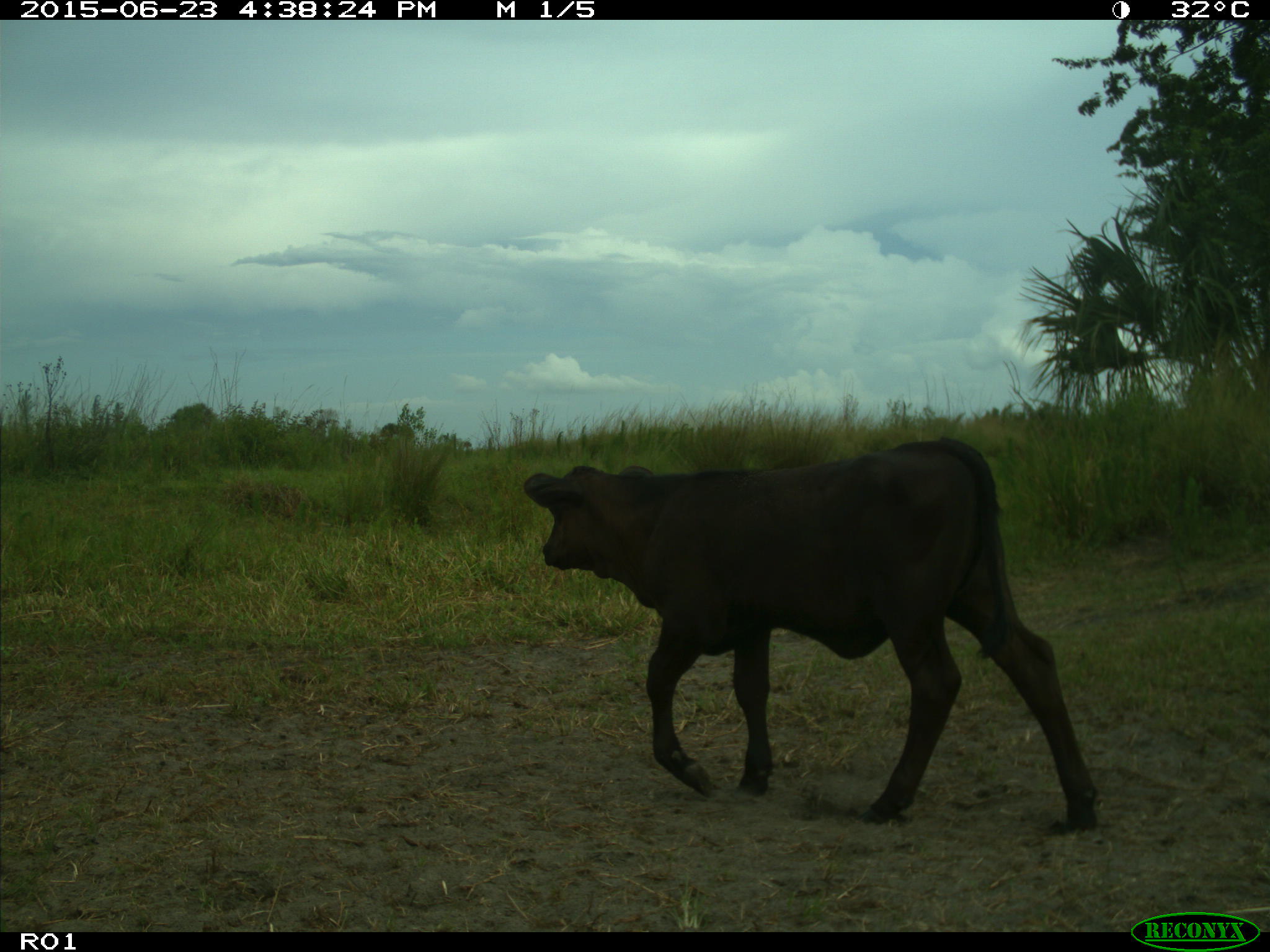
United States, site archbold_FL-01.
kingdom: Animalia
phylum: Chordata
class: Mammalia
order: Artiodactyla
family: Bovidae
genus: Bos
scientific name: Bos taurus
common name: domestic cow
Bos taurus (domestic cow).